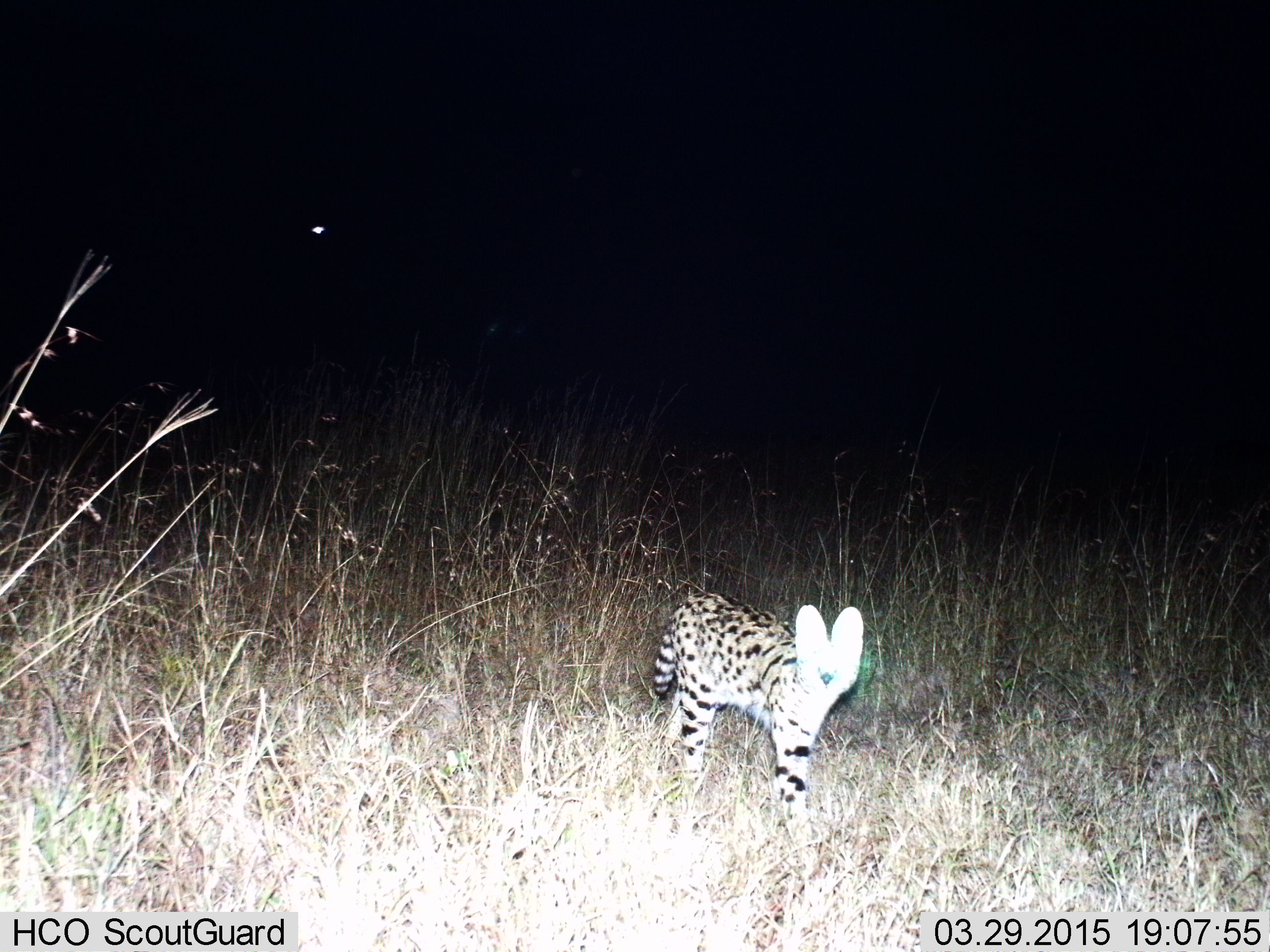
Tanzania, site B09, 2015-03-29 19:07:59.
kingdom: Animalia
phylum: Chordata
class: Mammalia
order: Carnivora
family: Felidae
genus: Leptailurus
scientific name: Leptailurus serval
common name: serval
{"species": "serval (Leptailurus serval)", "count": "1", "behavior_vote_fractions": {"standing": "90%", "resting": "0%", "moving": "10%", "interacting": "0%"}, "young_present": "0%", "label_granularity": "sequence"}